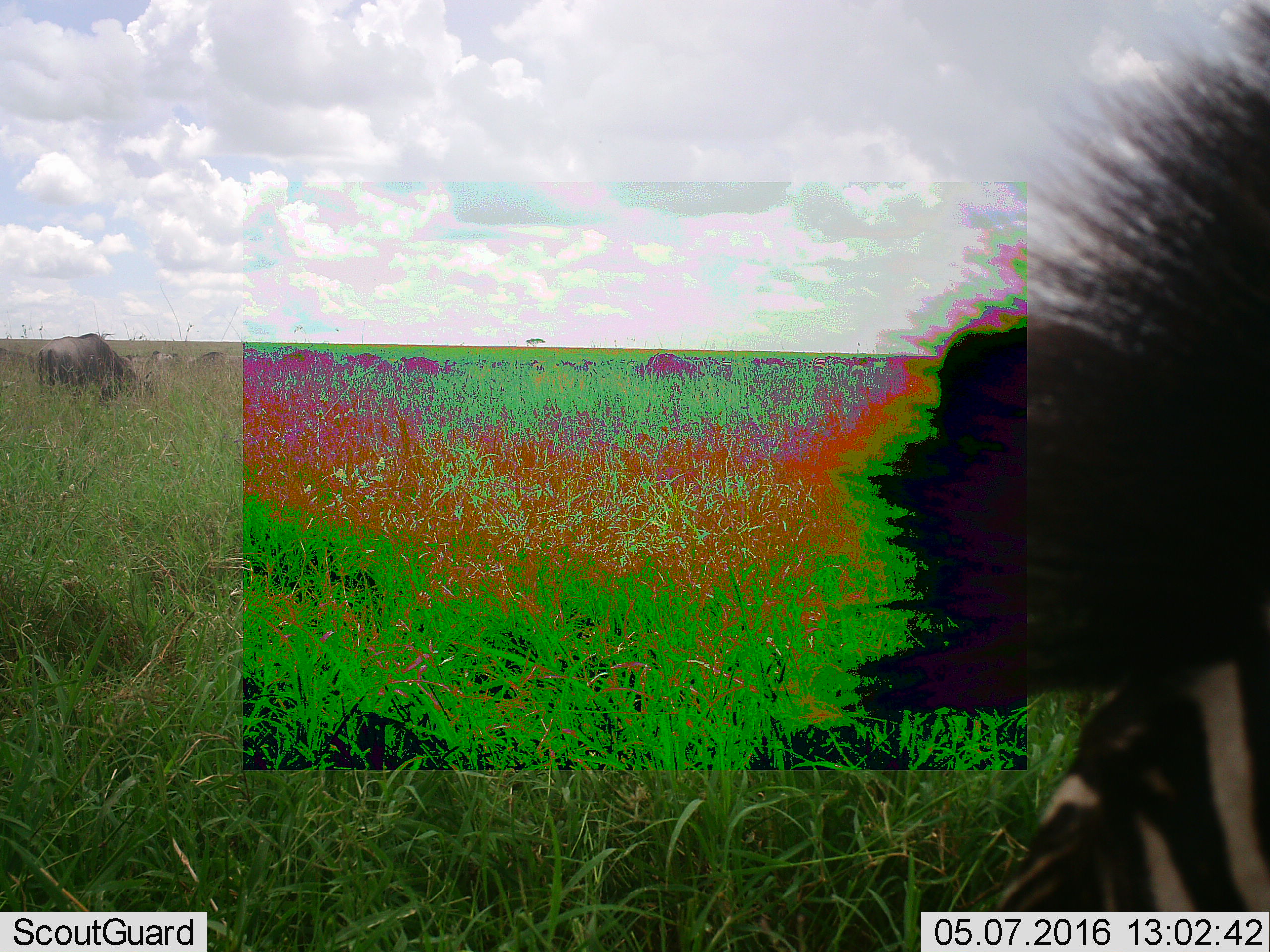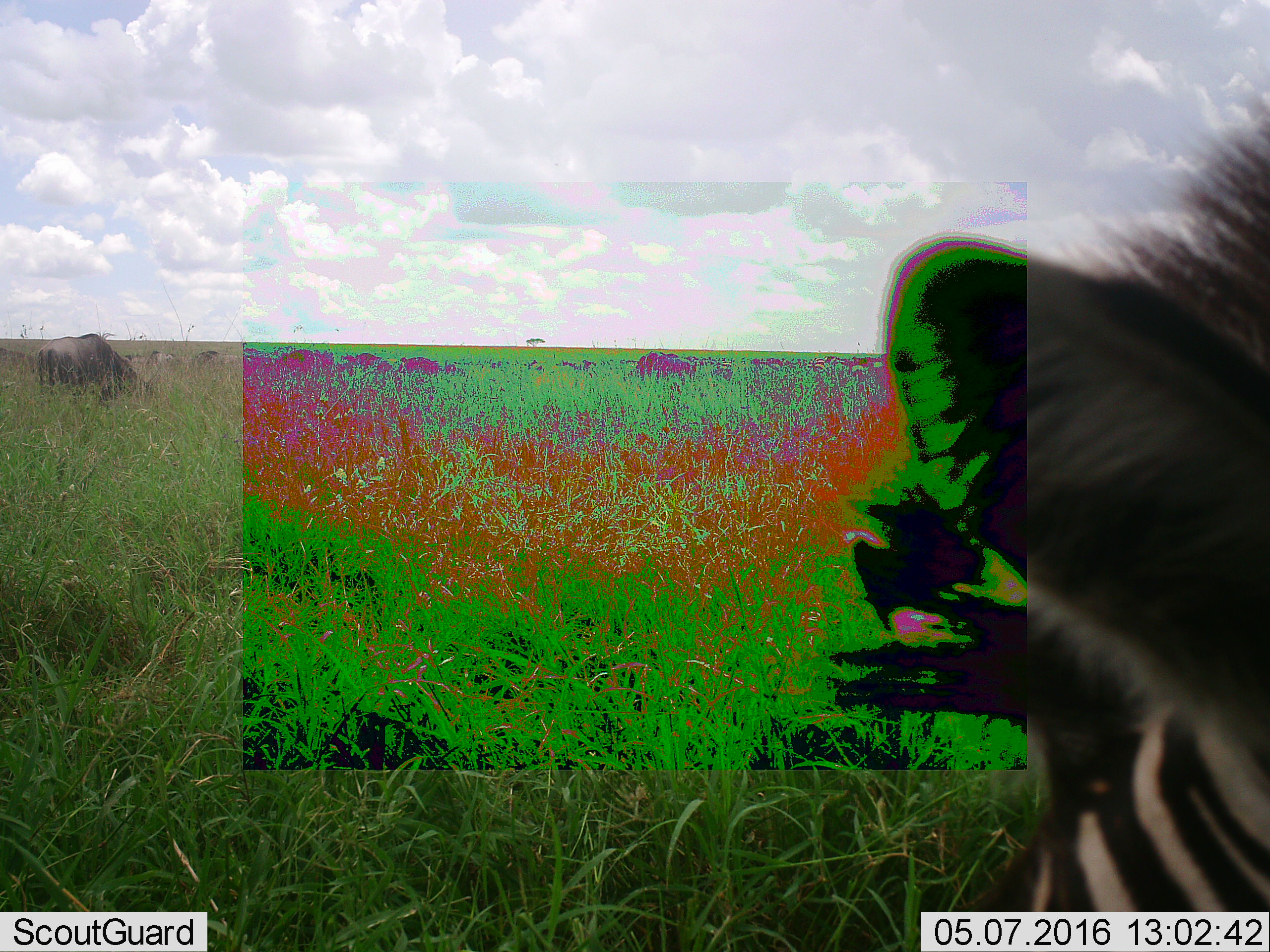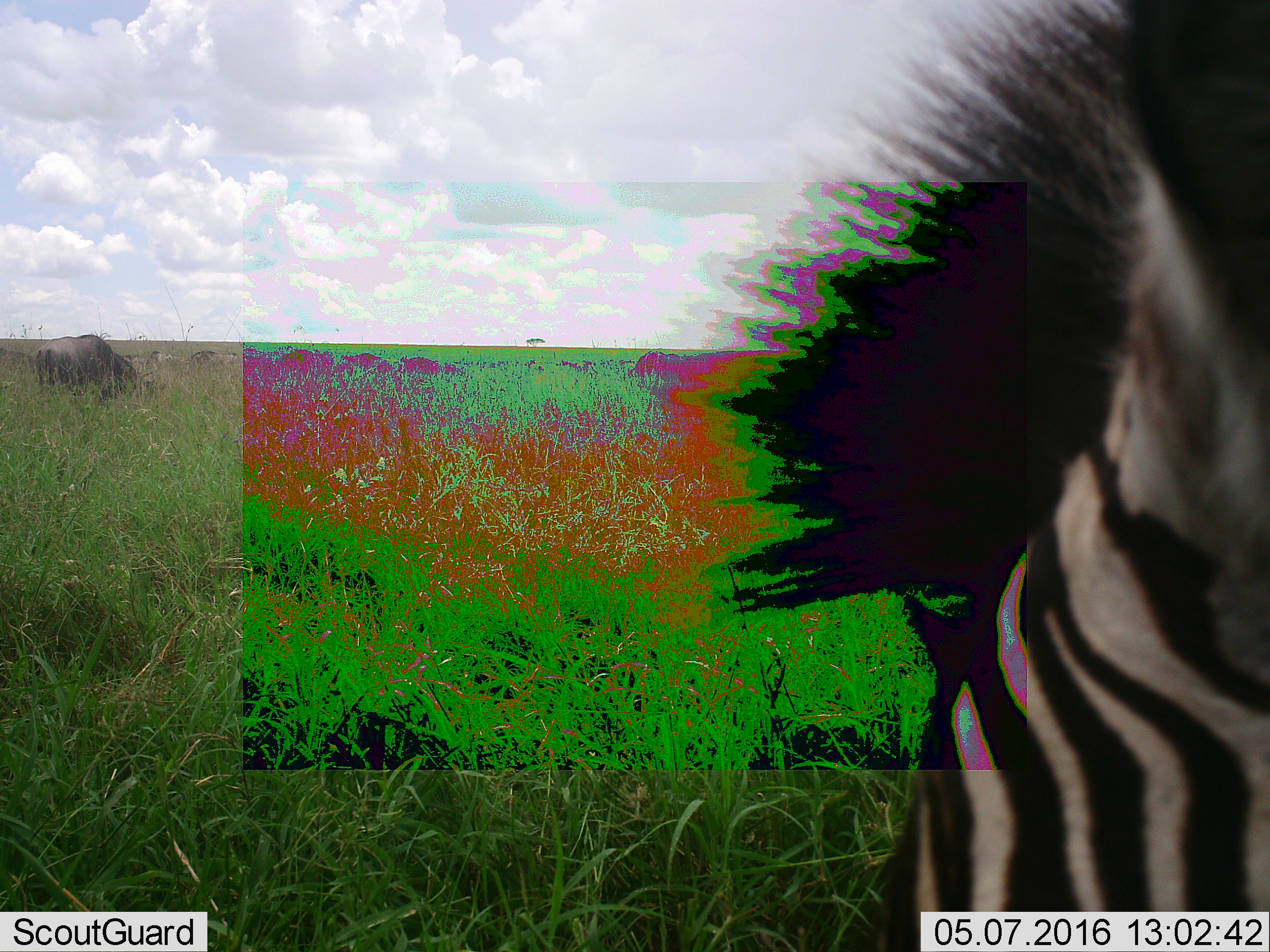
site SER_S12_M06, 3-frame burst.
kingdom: Animalia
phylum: Chordata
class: Mammalia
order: Artiodactyla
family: Bovidae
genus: Connochaetes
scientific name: Connochaetes taurinus taurinus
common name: blue wildebeest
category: wildebeestblue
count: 11-50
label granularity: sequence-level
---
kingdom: Animalia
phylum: Chordata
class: Mammalia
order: Perissodactyla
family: Equidae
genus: Equus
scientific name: Equus quagga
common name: plains zebra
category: zebraplains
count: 1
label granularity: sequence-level